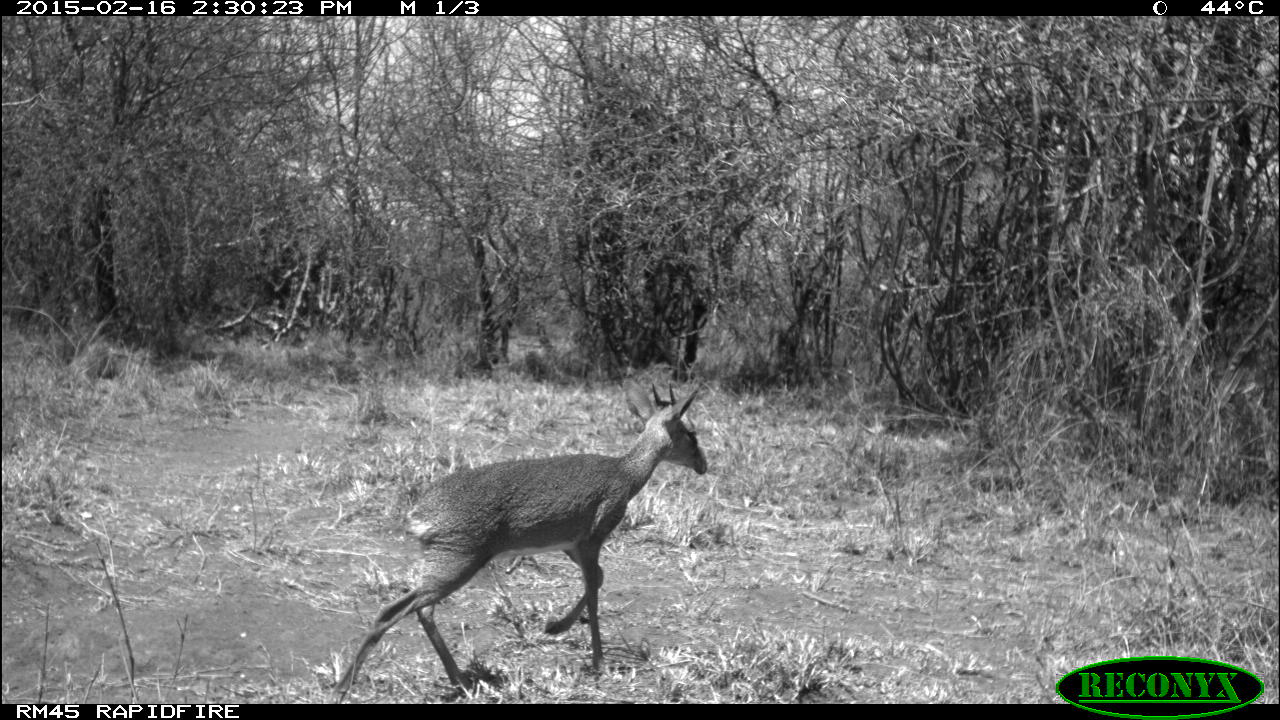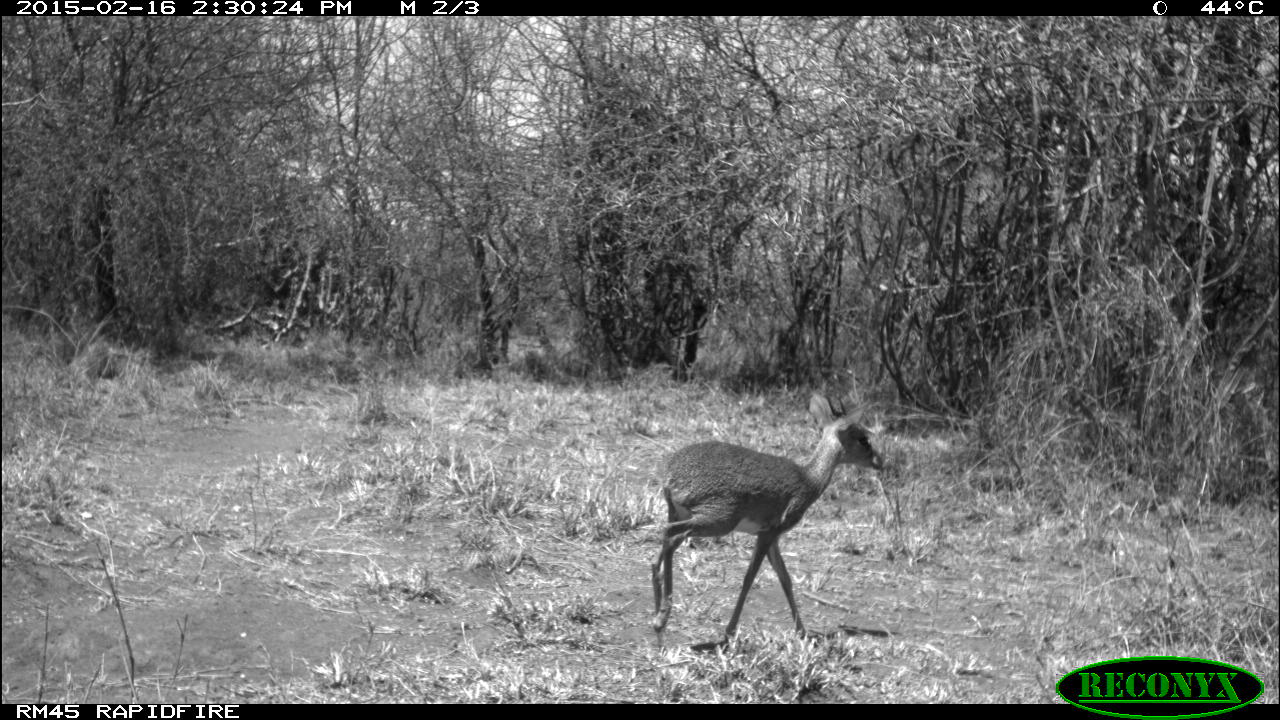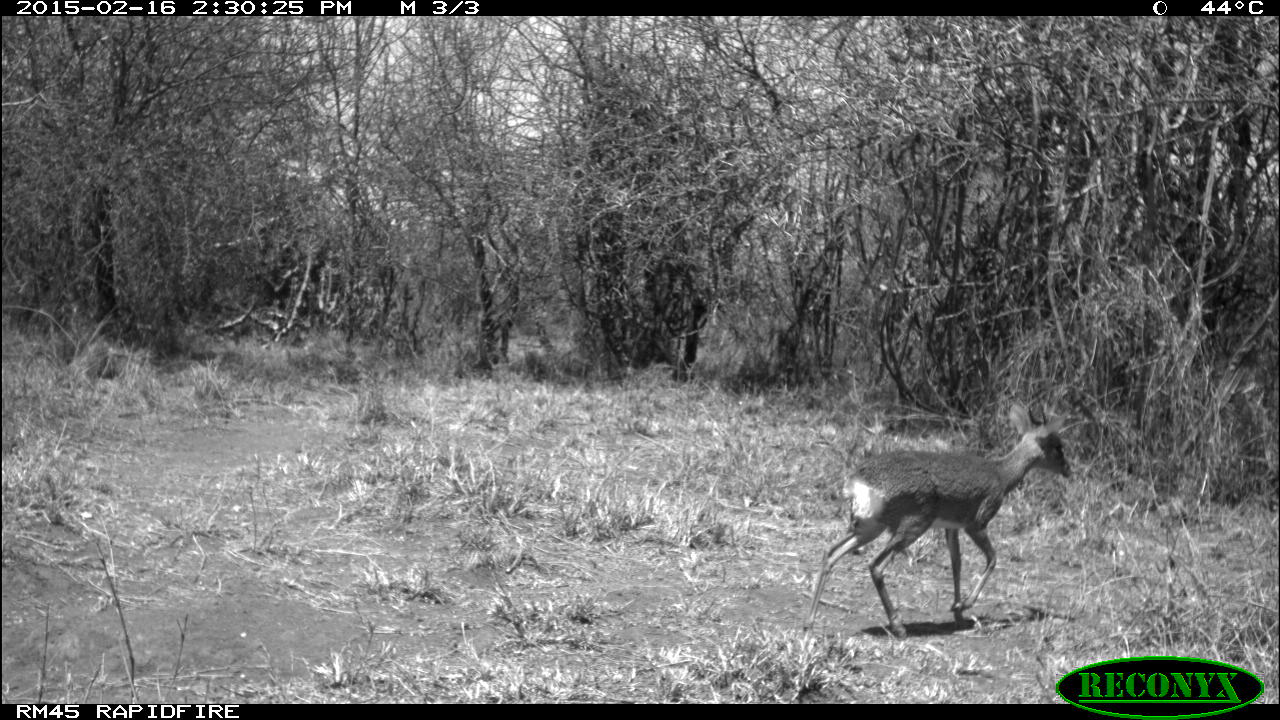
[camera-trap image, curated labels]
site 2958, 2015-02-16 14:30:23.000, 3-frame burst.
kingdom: Animalia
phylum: Chordata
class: Mammalia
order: Artiodactyla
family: Bovidae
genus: Madoqua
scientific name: Madoqua guentheri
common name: günther's dik-dik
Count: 1.